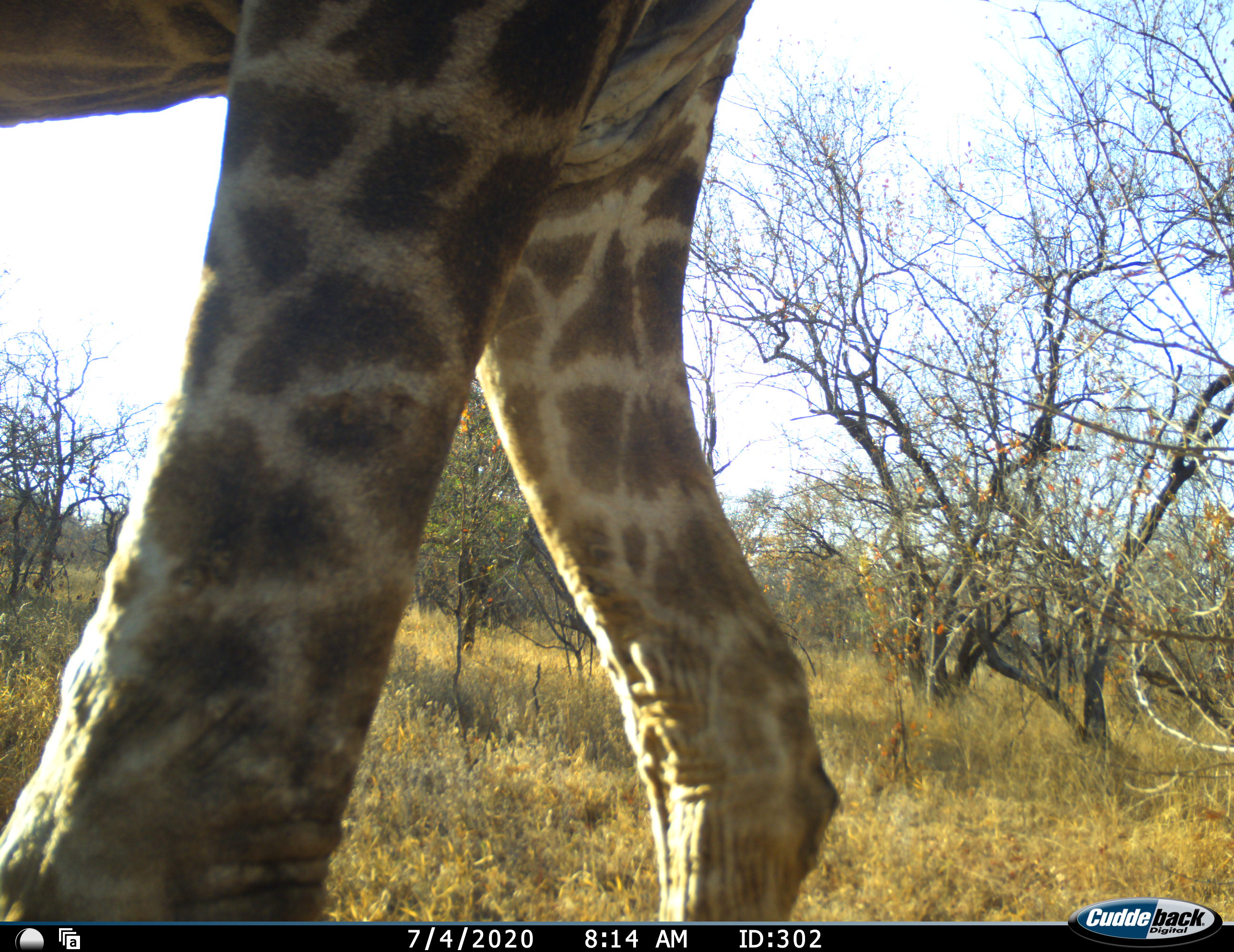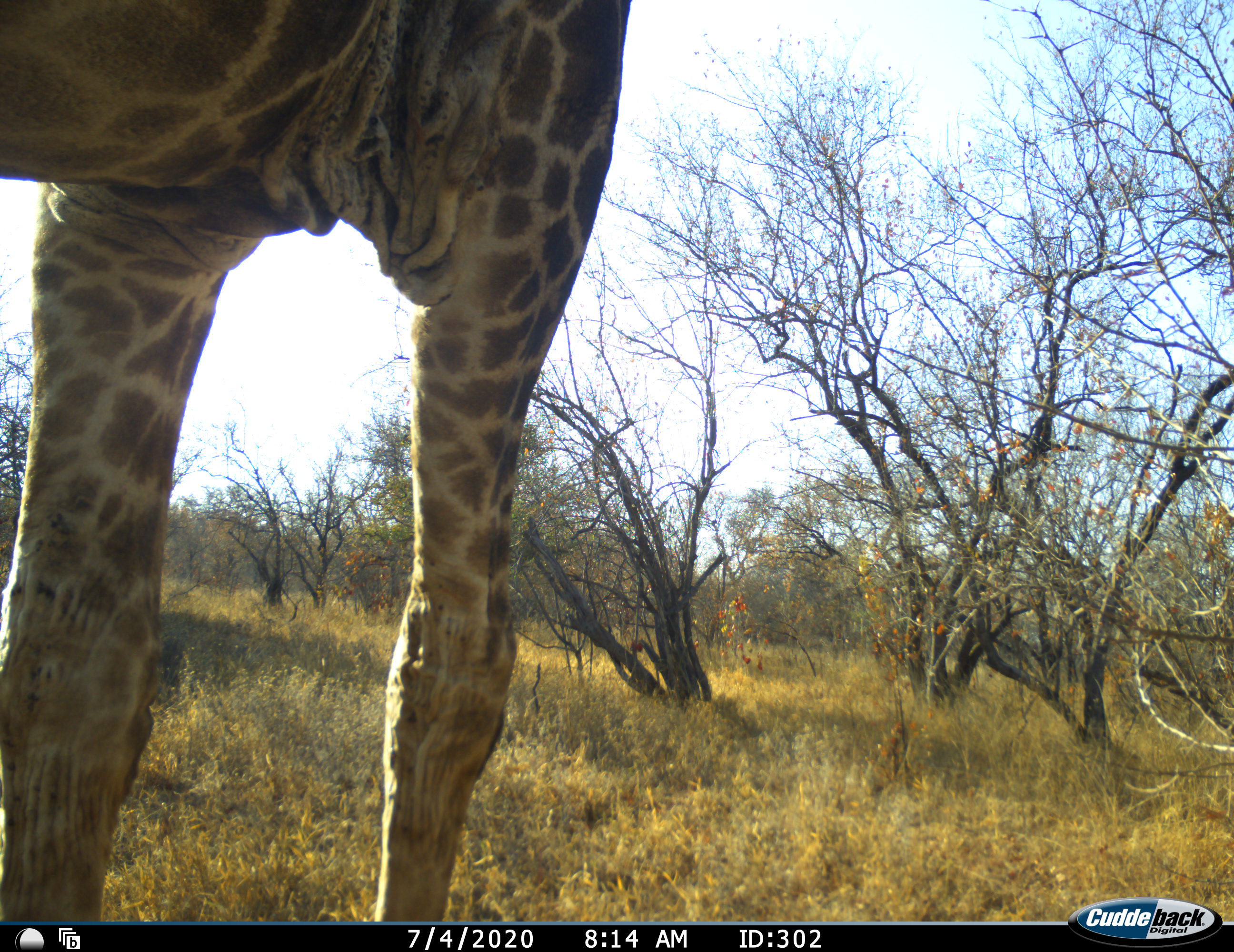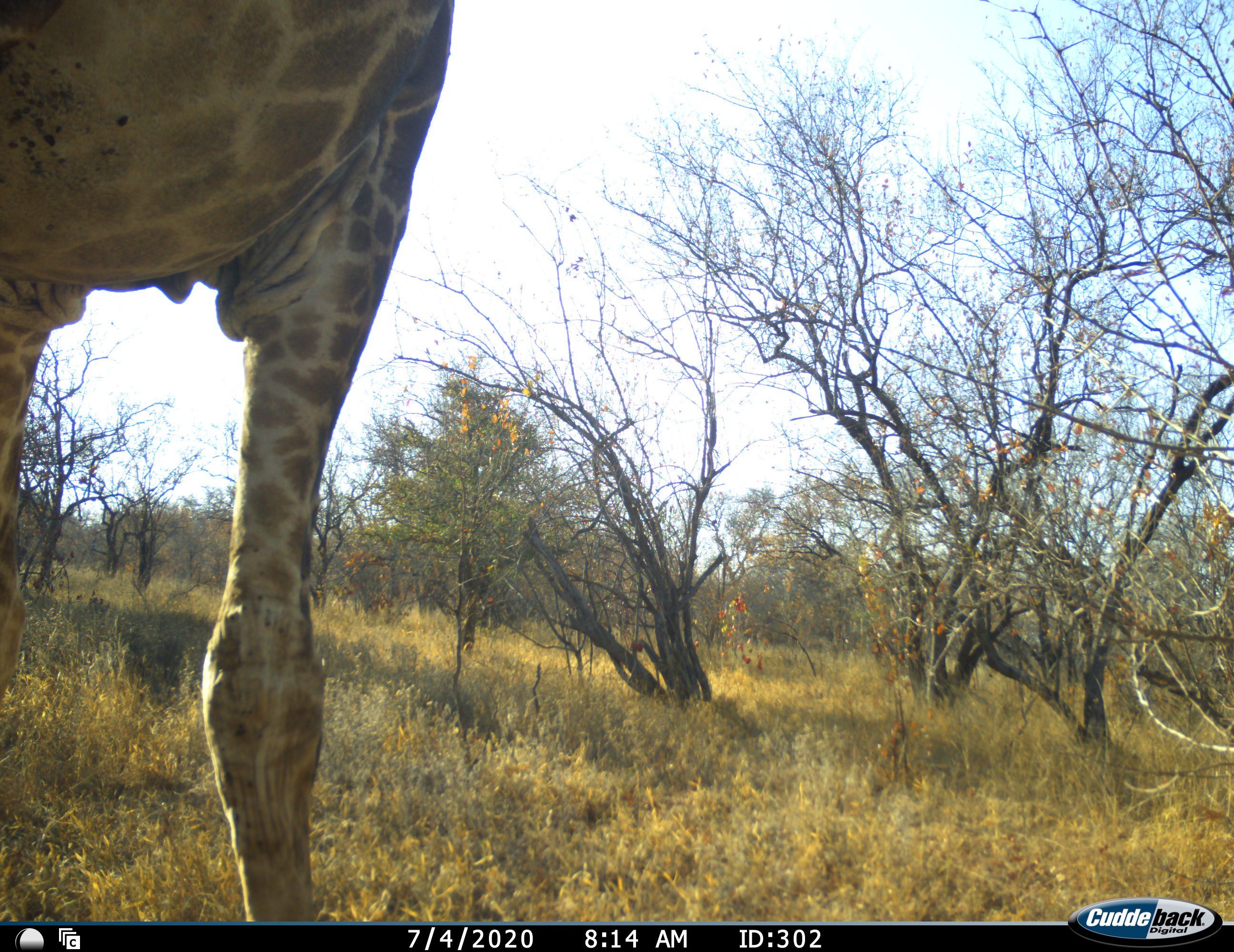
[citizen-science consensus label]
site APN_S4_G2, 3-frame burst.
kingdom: Animalia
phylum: Chordata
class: Mammalia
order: Artiodactyla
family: Giraffidae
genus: Giraffa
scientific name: Giraffa camelopardalis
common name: giraffe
Giraffe (Giraffa camelopardalis), count 1. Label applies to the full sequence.